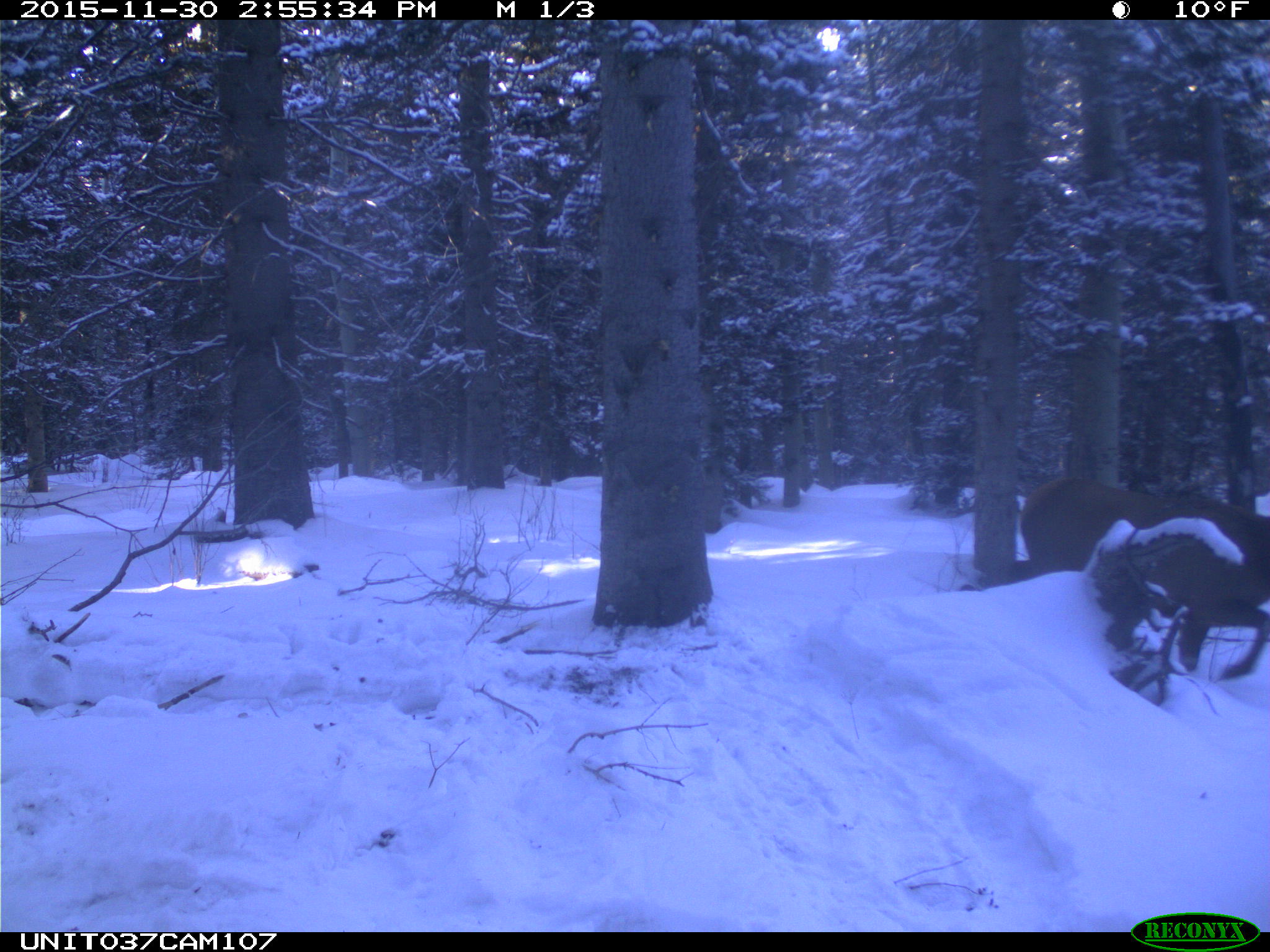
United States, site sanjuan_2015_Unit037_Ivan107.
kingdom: Animalia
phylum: Chordata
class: Mammalia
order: Artiodactyla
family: Cervidae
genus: Cervus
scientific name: Cervus elaphus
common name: red deer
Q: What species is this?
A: Cervus elaphus (red deer).